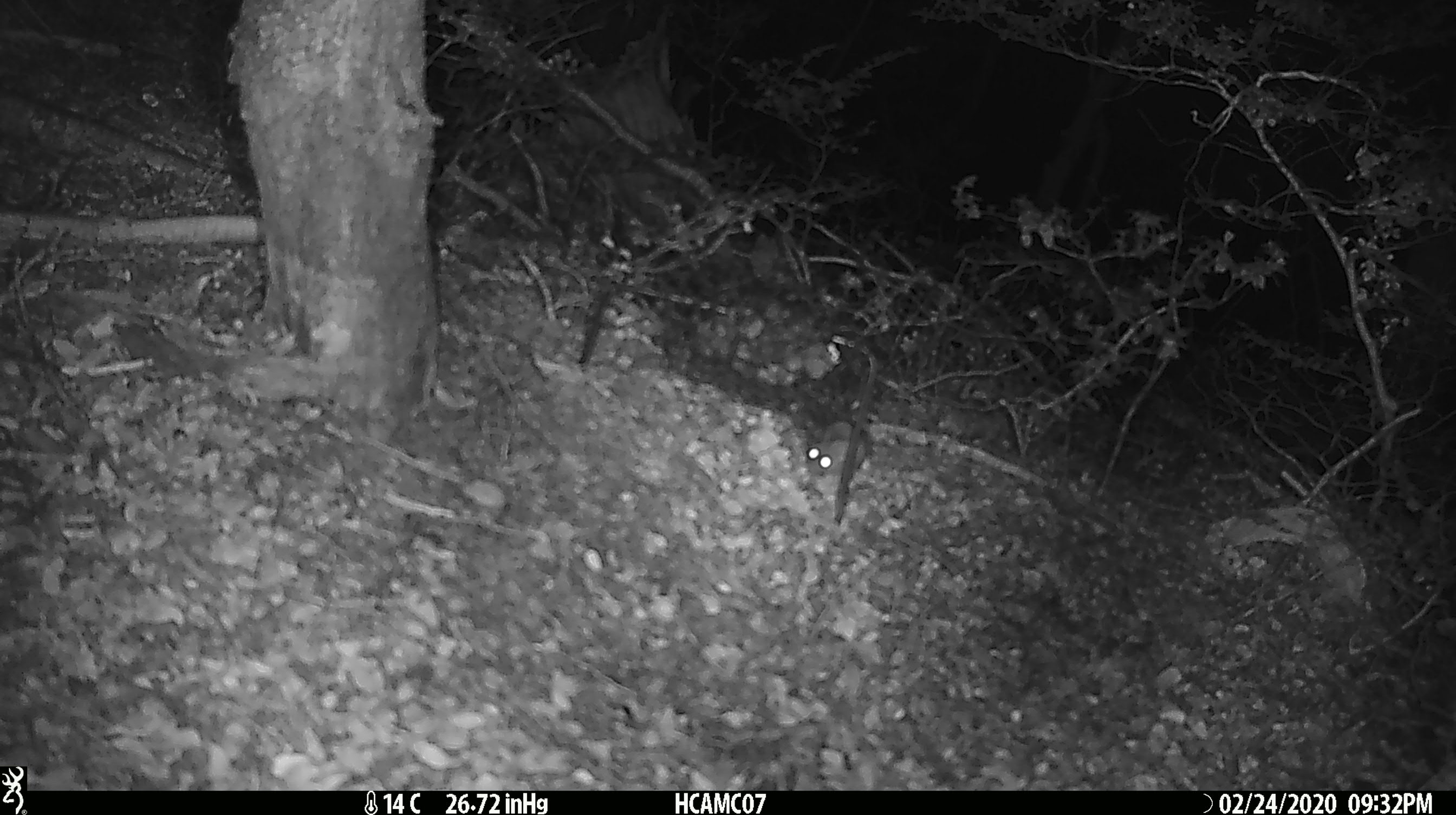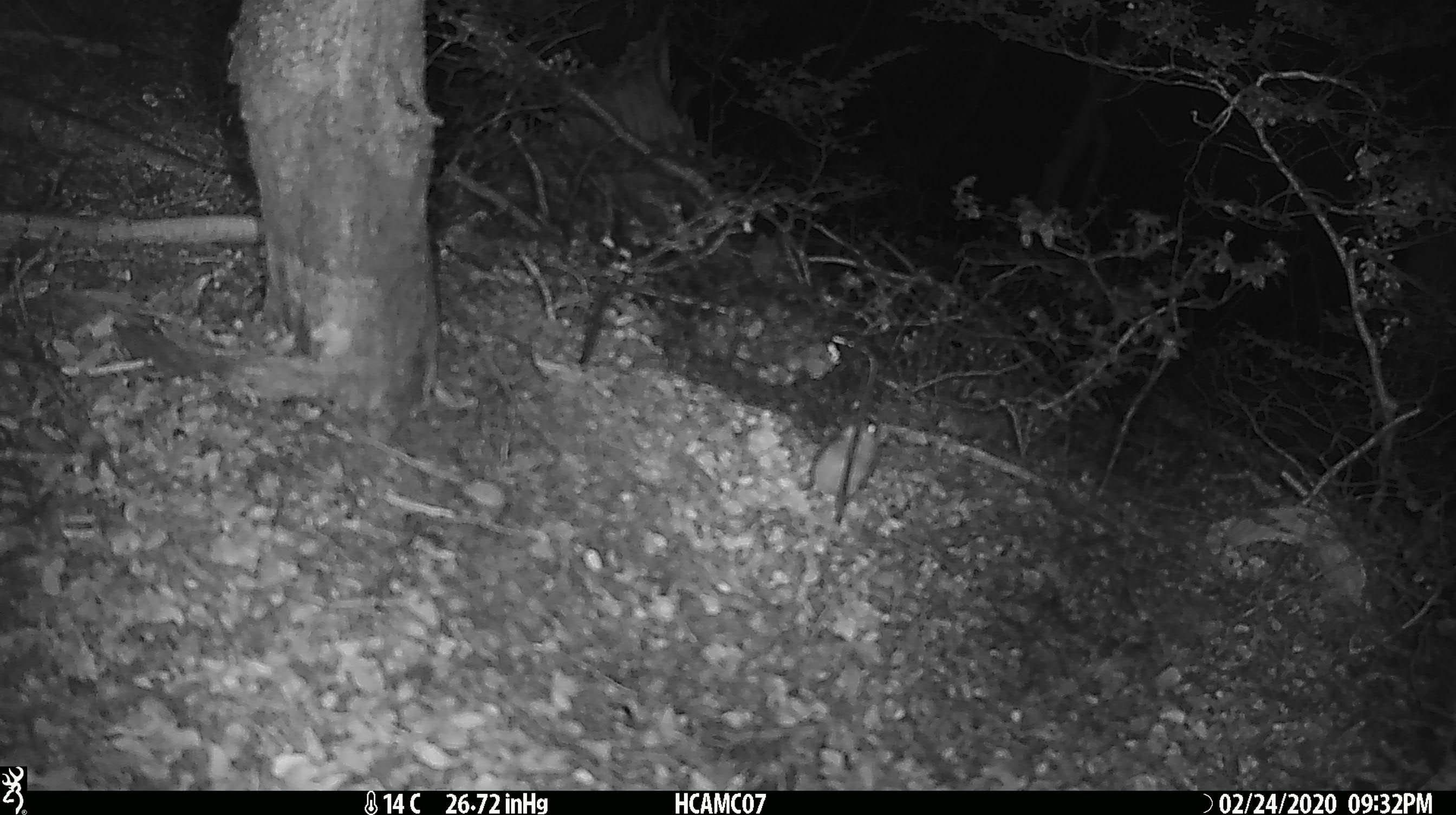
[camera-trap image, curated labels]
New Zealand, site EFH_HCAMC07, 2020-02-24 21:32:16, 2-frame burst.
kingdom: Animalia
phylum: Chordata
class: Mammalia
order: Rodentia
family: Muridae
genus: Mus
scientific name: Mus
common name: mouse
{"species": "mouse (Mus)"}